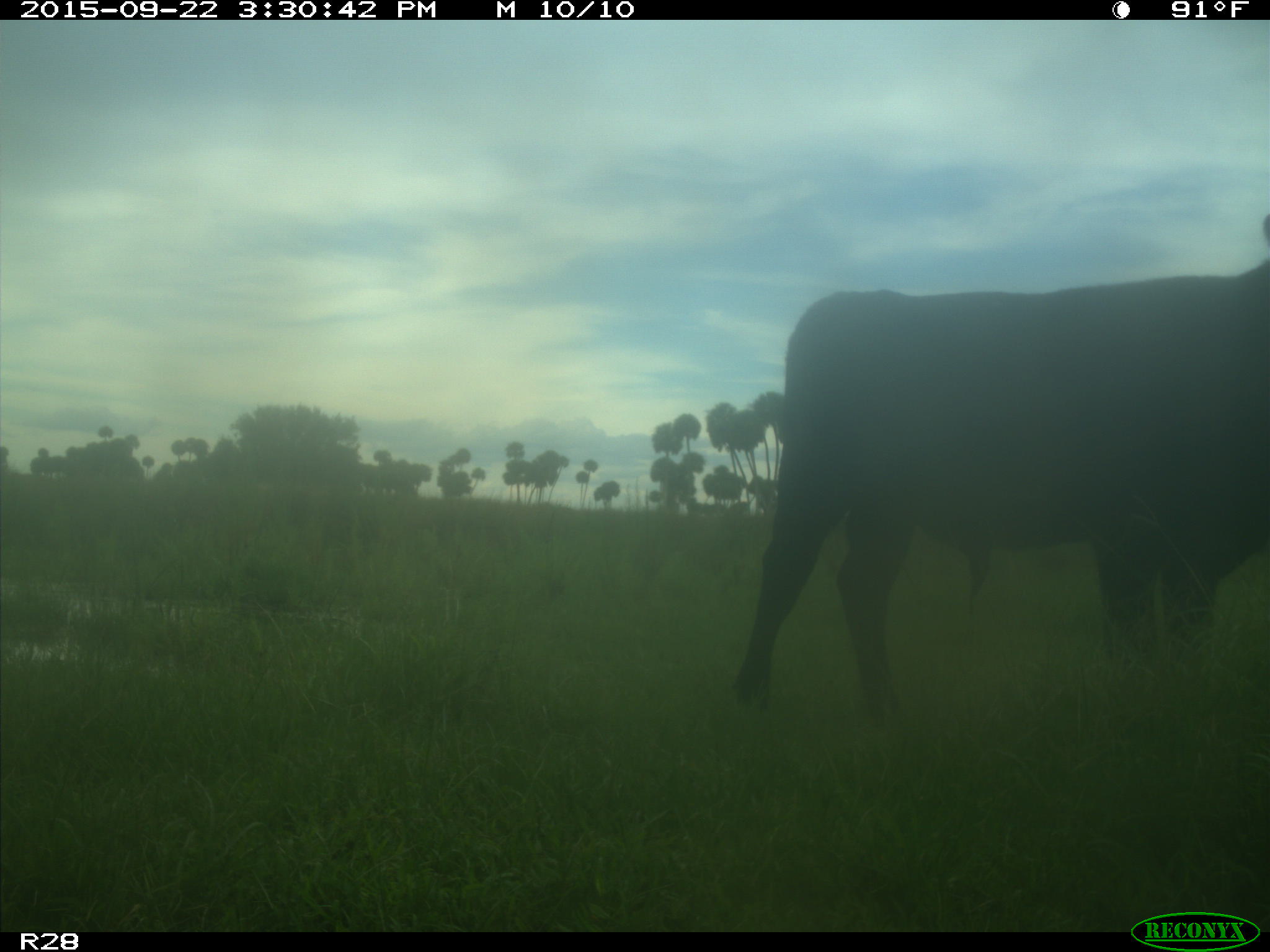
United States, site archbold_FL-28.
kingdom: Animalia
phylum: Chordata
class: Mammalia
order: Artiodactyla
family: Bovidae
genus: Bos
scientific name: Bos taurus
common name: domestic cow